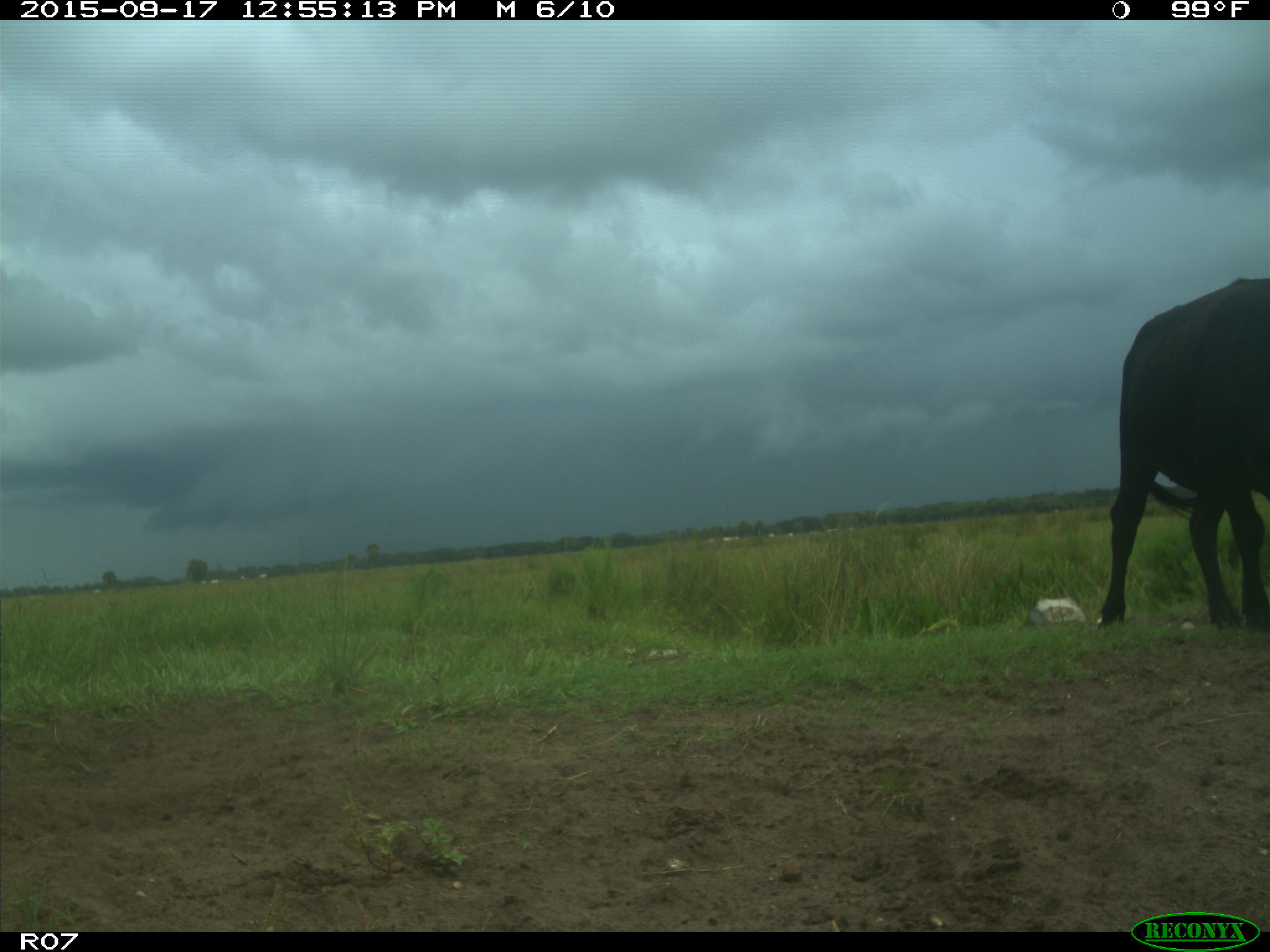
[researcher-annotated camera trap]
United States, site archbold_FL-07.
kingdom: Animalia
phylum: Chordata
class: Mammalia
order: Artiodactyla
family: Bovidae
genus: Bos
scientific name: Bos taurus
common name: domestic cow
Bos taurus (domestic cow).